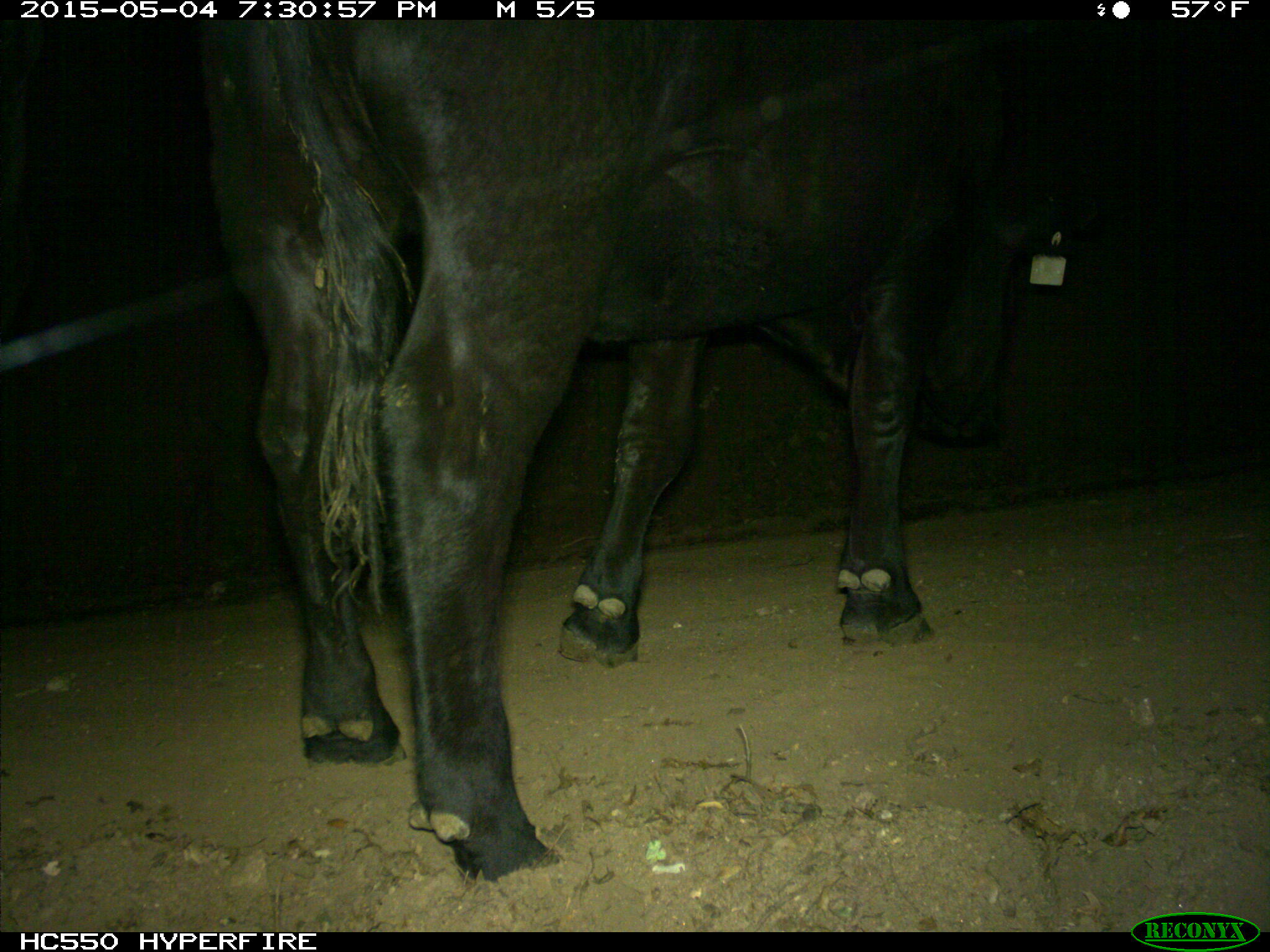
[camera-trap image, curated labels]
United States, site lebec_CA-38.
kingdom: Animalia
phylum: Chordata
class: Mammalia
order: Artiodactyla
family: Bovidae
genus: Bos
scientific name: Bos taurus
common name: domestic cow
Bos taurus (domestic cow).